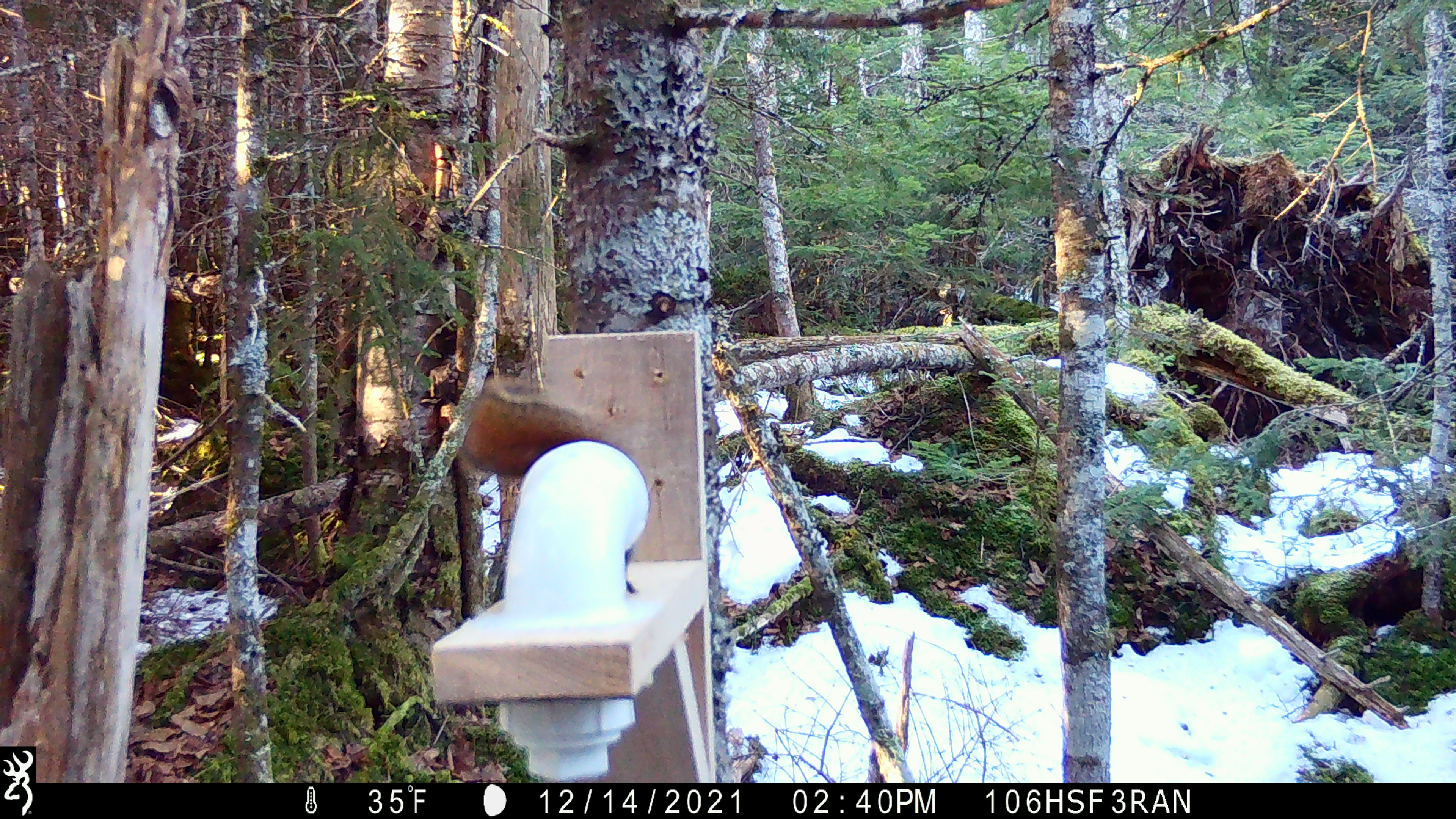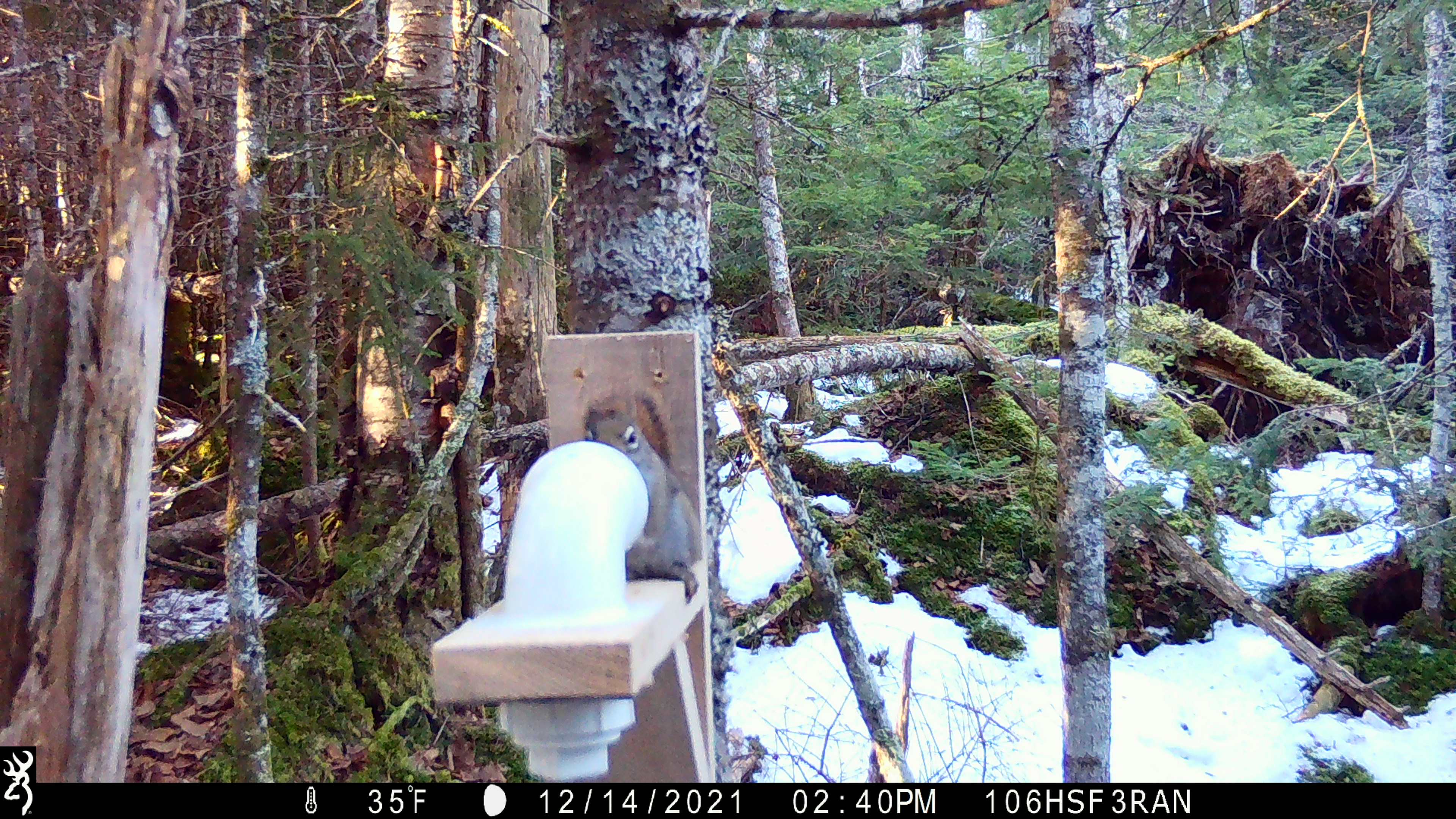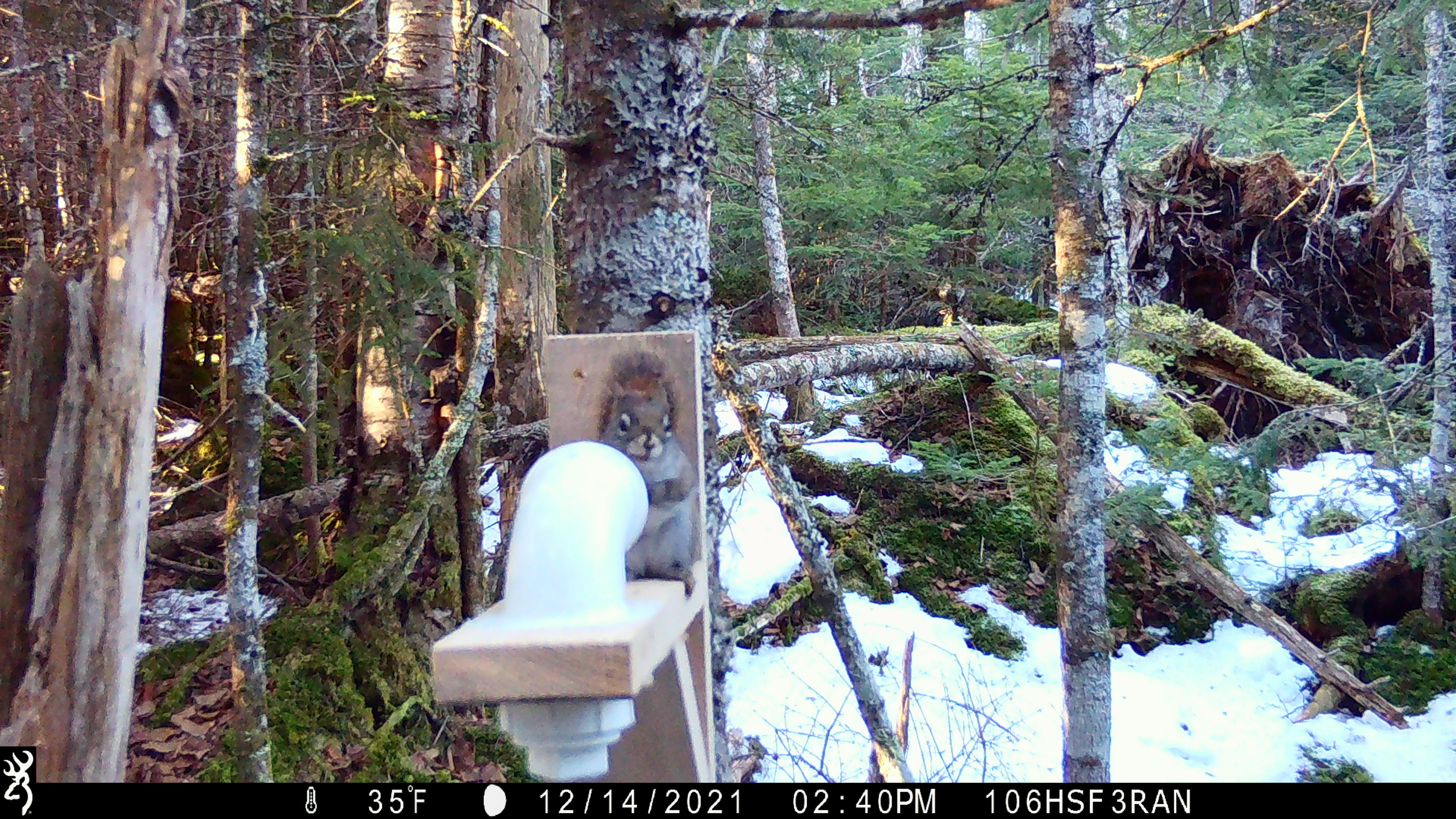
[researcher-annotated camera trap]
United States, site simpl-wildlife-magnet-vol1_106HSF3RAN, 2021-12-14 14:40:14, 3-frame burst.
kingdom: Animalia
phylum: Chordata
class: Mammalia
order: Rodentia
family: Sciuridae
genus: Tamiasciurus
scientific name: Tamiasciurus hudsonicus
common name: red squirrel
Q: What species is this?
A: Red squirrel (Tamiasciurus hudsonicus).